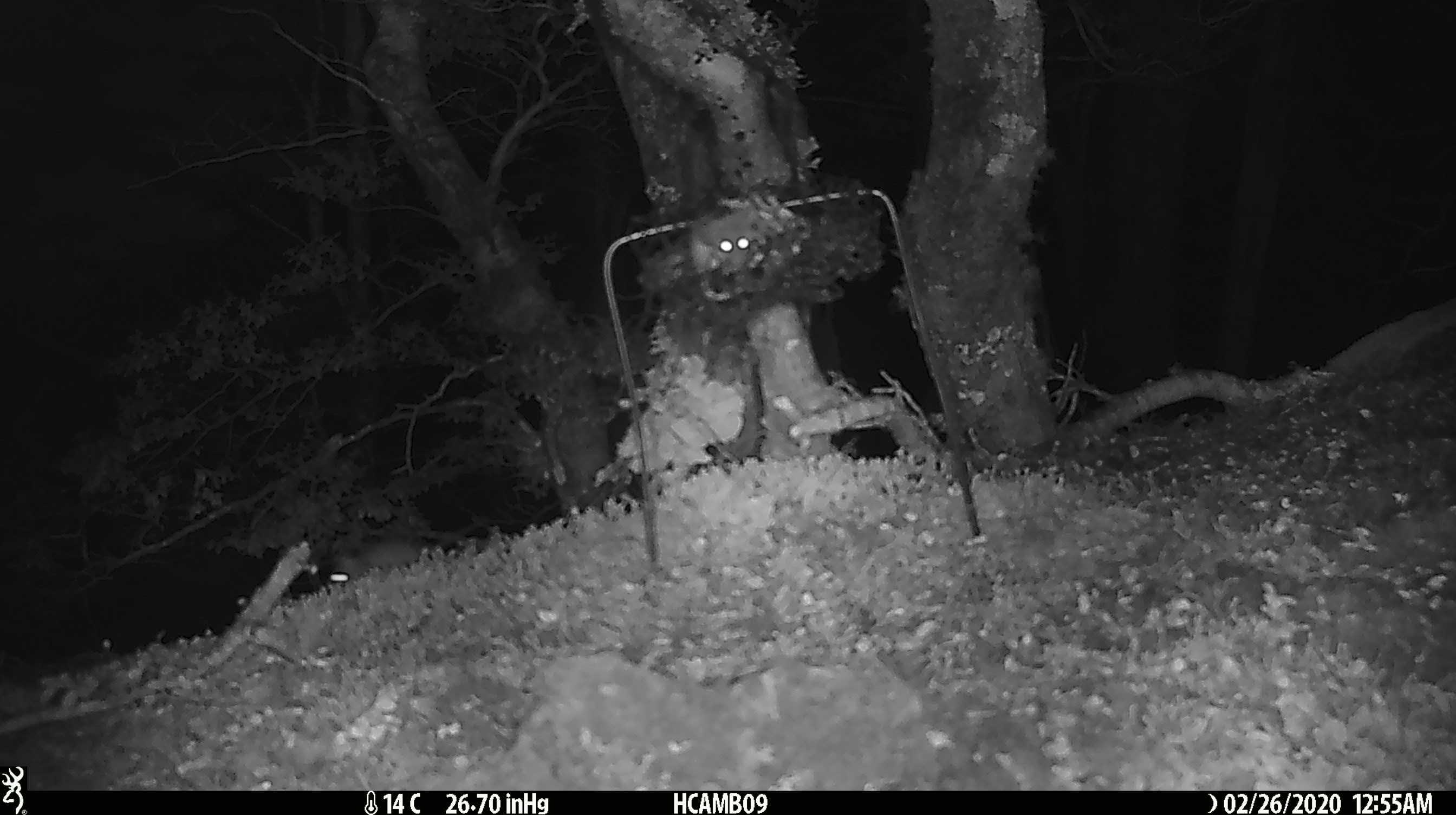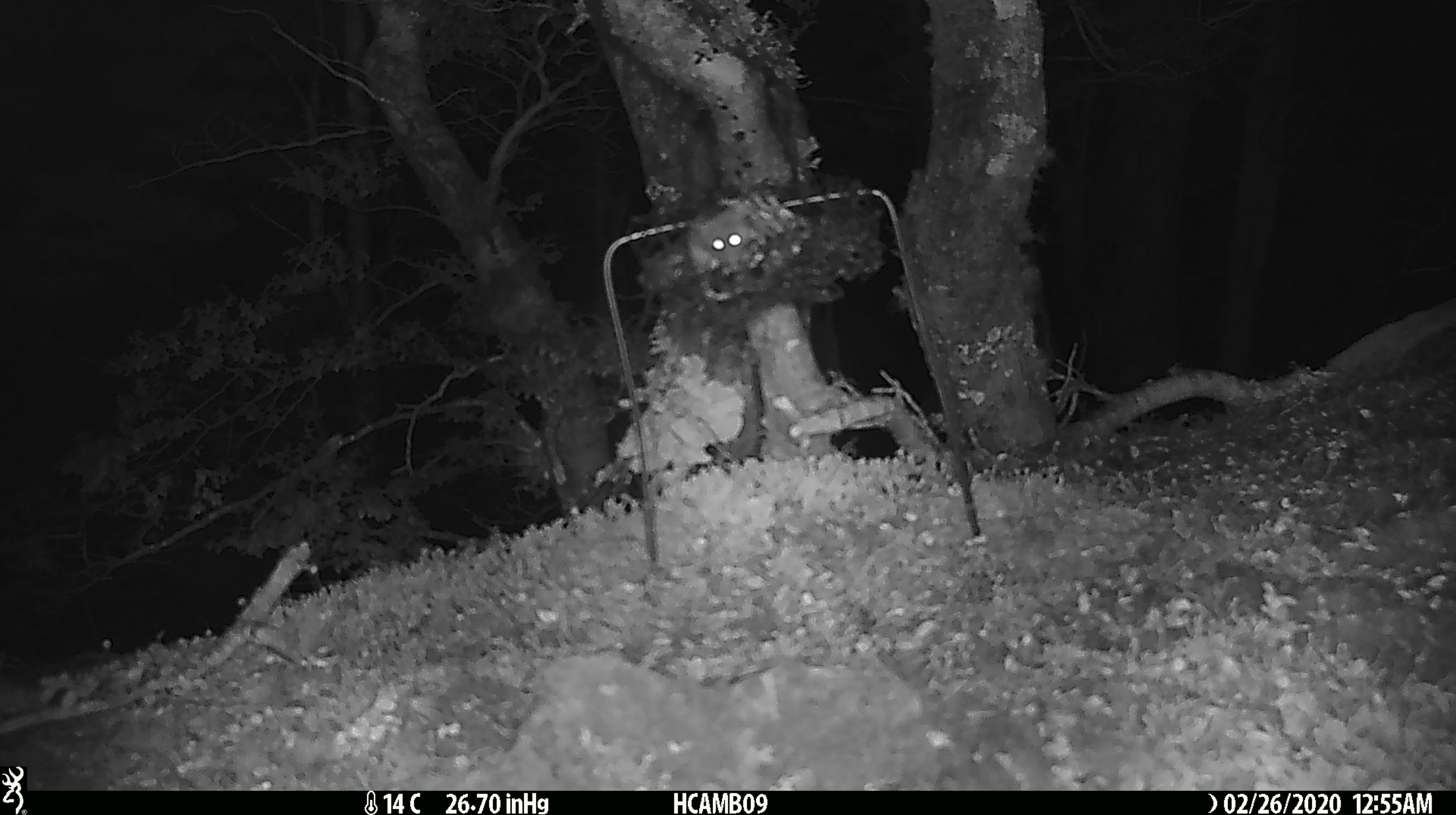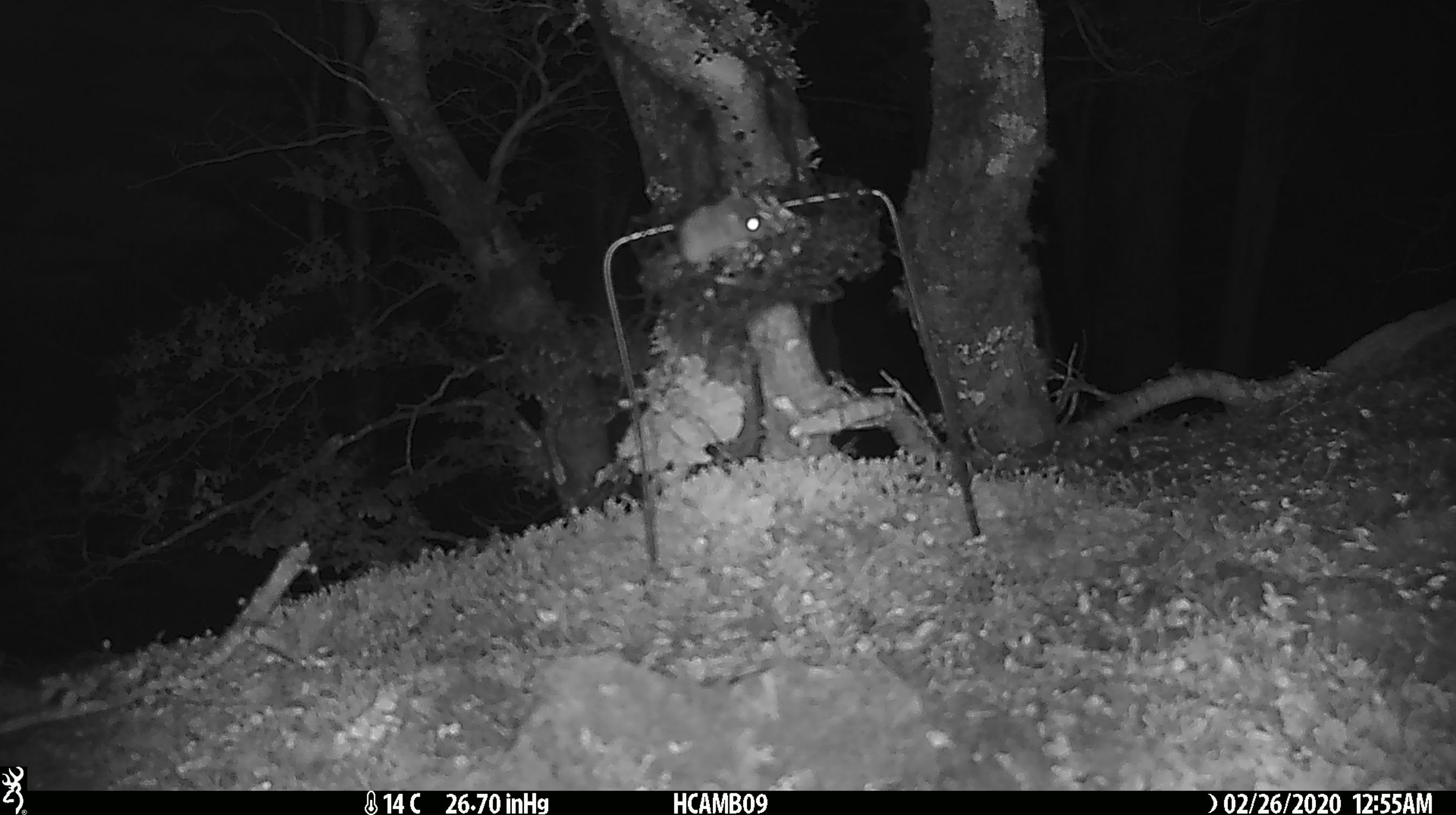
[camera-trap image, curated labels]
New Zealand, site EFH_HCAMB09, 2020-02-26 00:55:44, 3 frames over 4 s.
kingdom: Animalia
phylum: Chordata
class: Mammalia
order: Rodentia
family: Muridae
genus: Mus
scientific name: Mus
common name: mouse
Mouse (Mus).